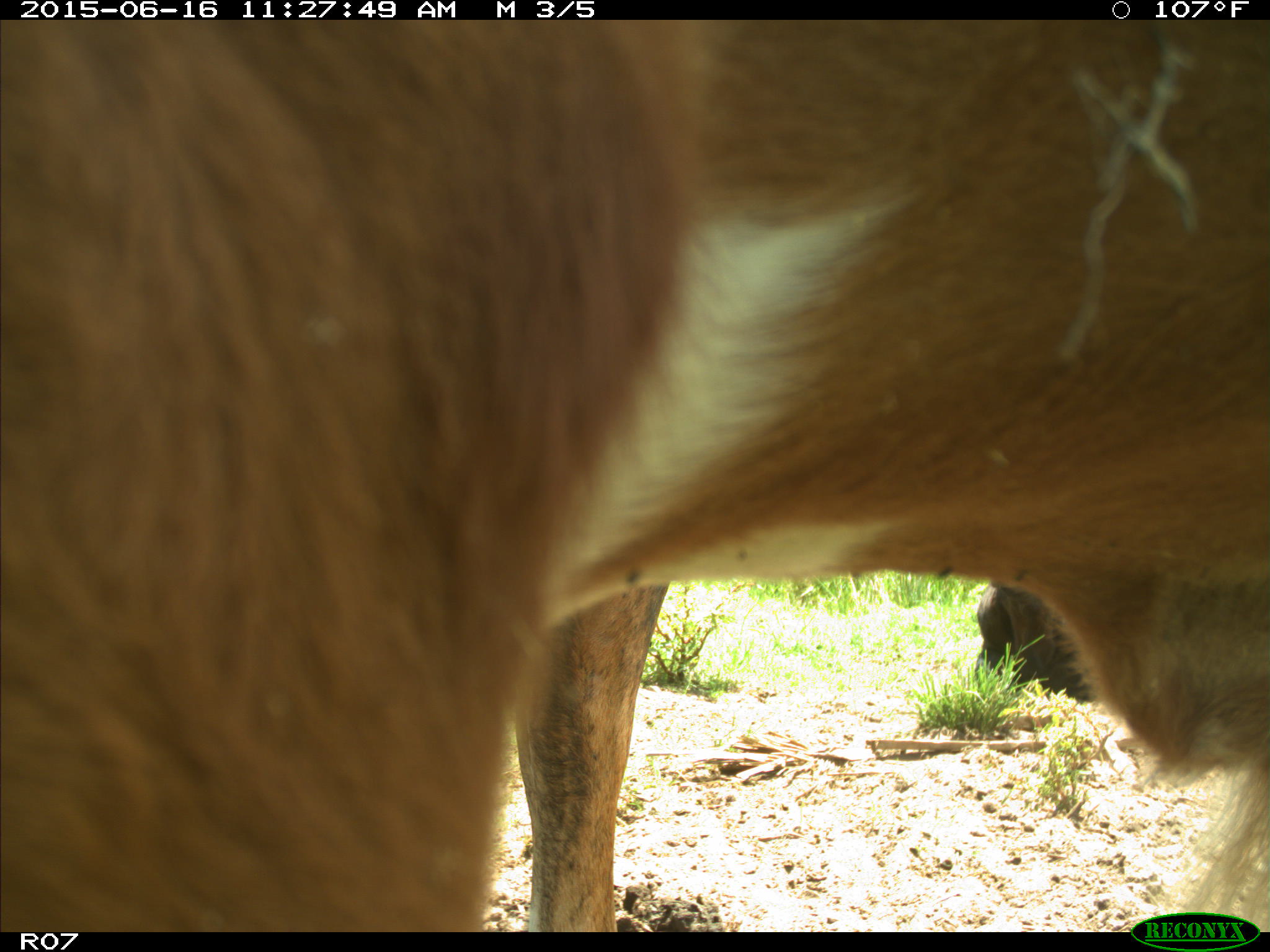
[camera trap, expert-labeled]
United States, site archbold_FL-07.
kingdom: Animalia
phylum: Chordata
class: Mammalia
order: Artiodactyla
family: Bovidae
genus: Bos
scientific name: Bos taurus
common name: domestic cow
Bos taurus (domestic cow).